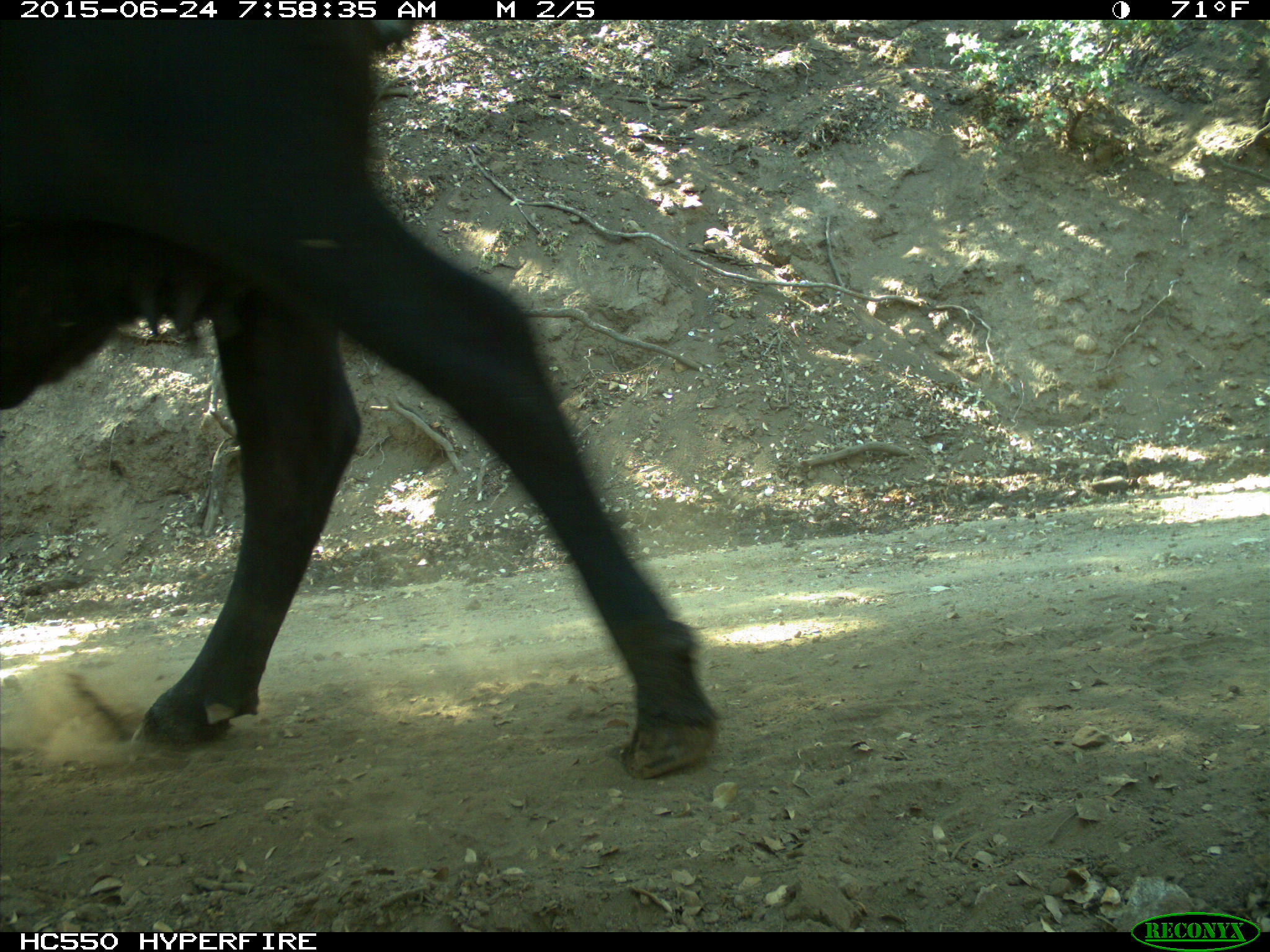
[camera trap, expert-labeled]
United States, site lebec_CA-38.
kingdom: Animalia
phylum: Chordata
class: Mammalia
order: Artiodactyla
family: Bovidae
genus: Bos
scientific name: Bos taurus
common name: domestic cow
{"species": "Bos taurus (domestic cow)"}